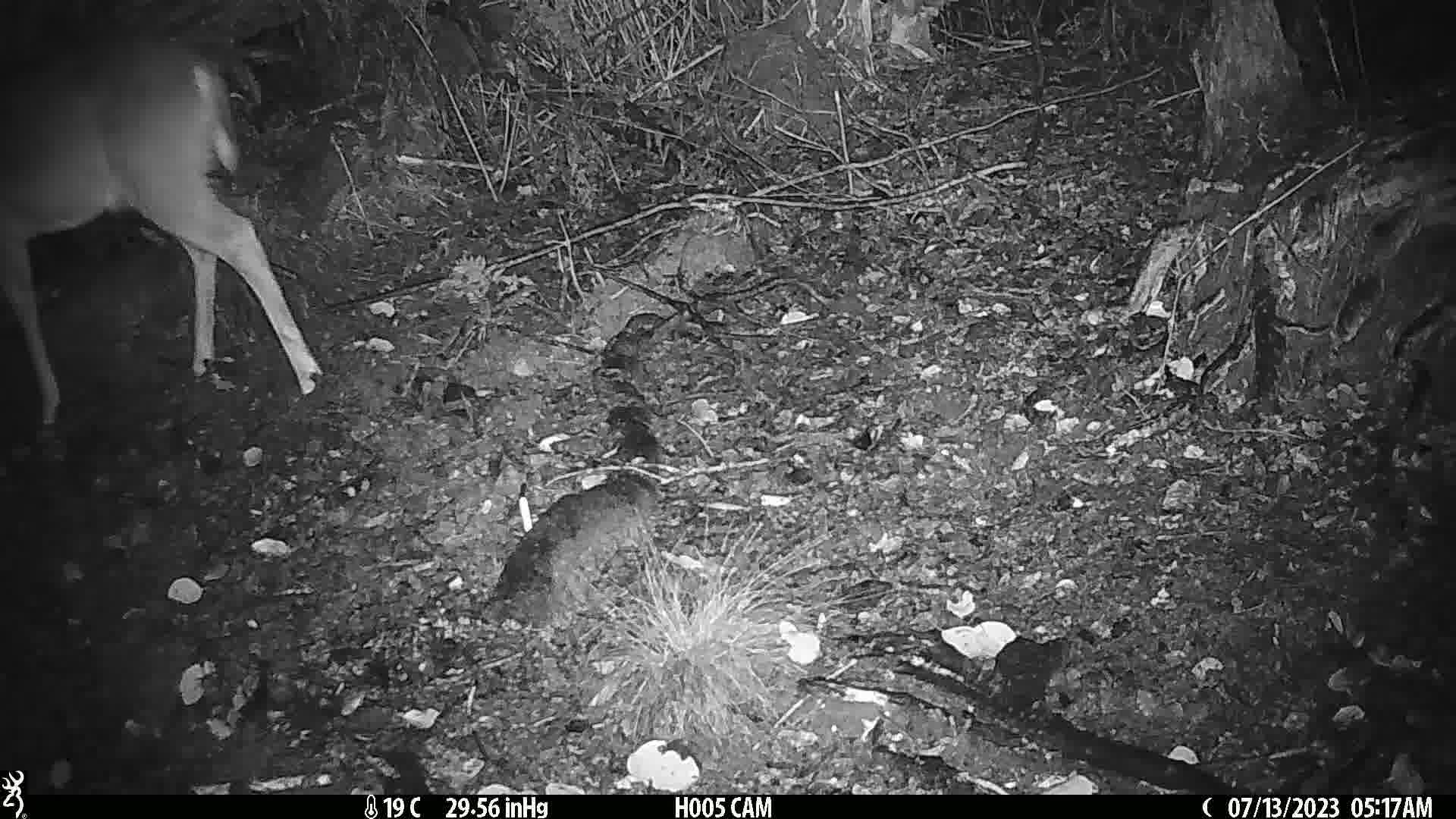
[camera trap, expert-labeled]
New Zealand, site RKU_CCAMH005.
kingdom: Animalia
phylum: Chordata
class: Mammalia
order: Artiodactyla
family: Cervidae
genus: Odocoileus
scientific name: Odocoileus virginianus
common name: white-tailed deer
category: white tailed deer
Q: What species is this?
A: White tailed deer (white-tailed deer) (Odocoileus virginianus).